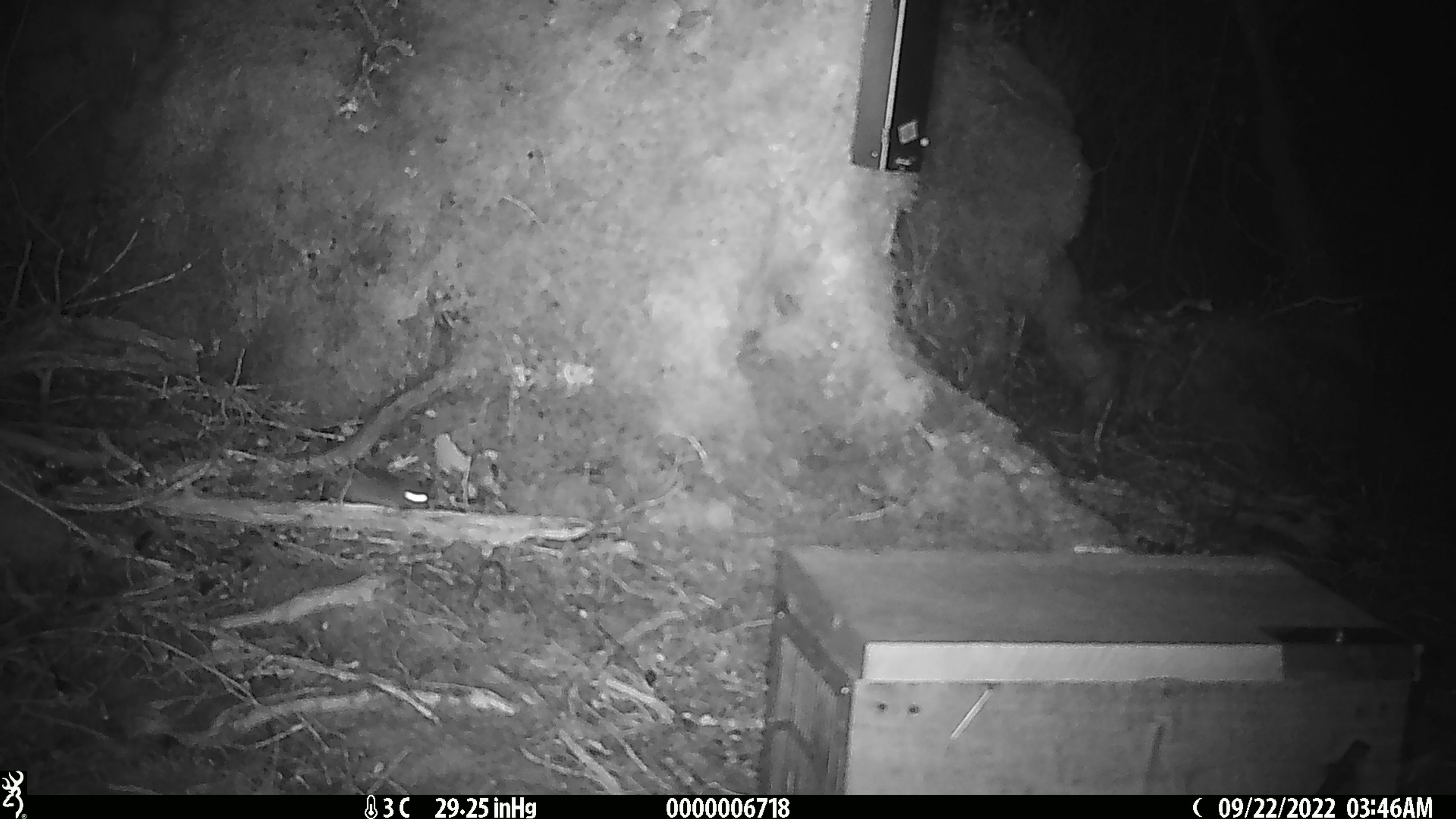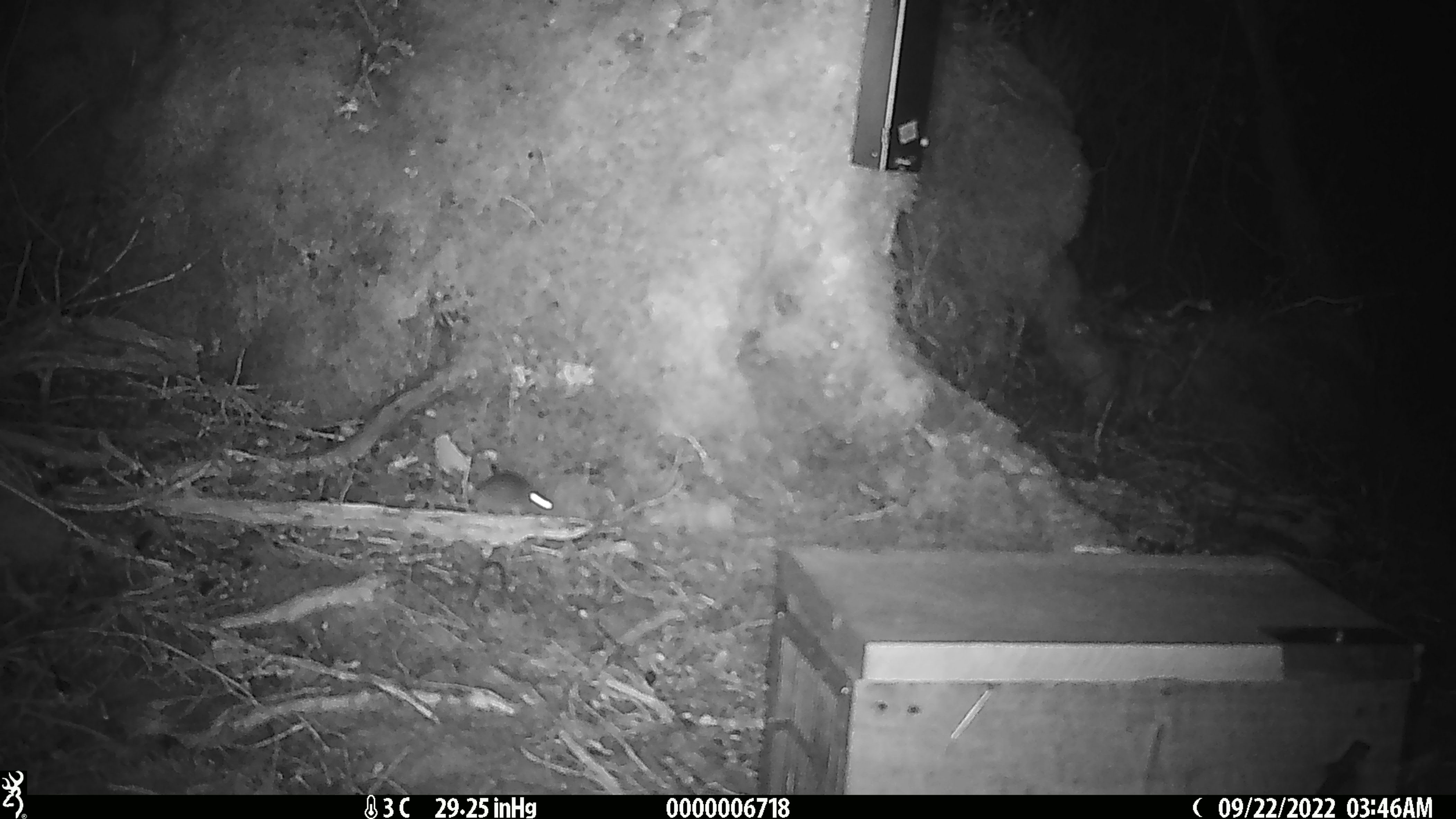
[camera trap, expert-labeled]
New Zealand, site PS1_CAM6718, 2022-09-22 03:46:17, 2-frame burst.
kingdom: Animalia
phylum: Chordata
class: Mammalia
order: Rodentia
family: Muridae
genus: Mus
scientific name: Mus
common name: mouse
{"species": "mouse (Mus)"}